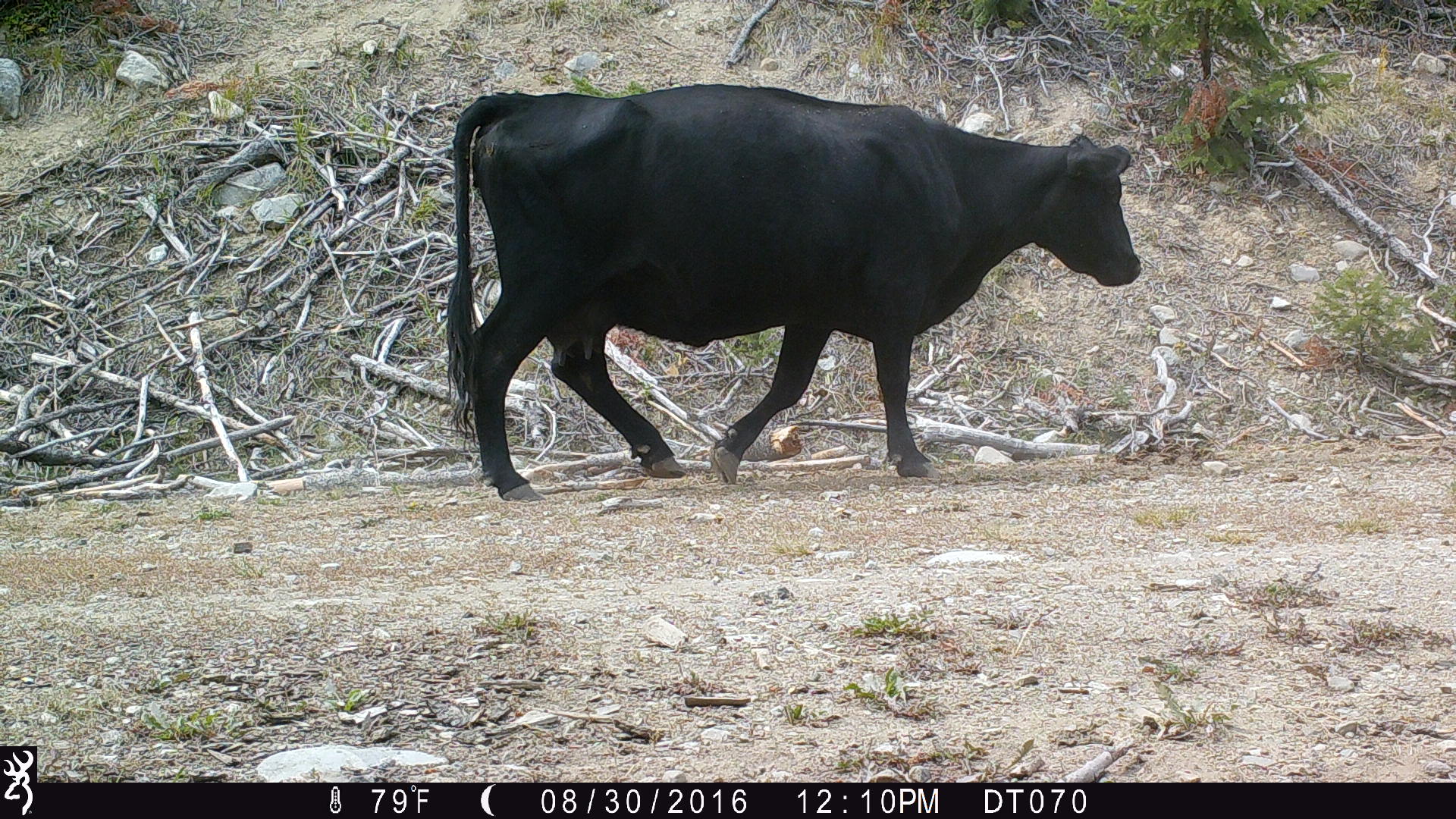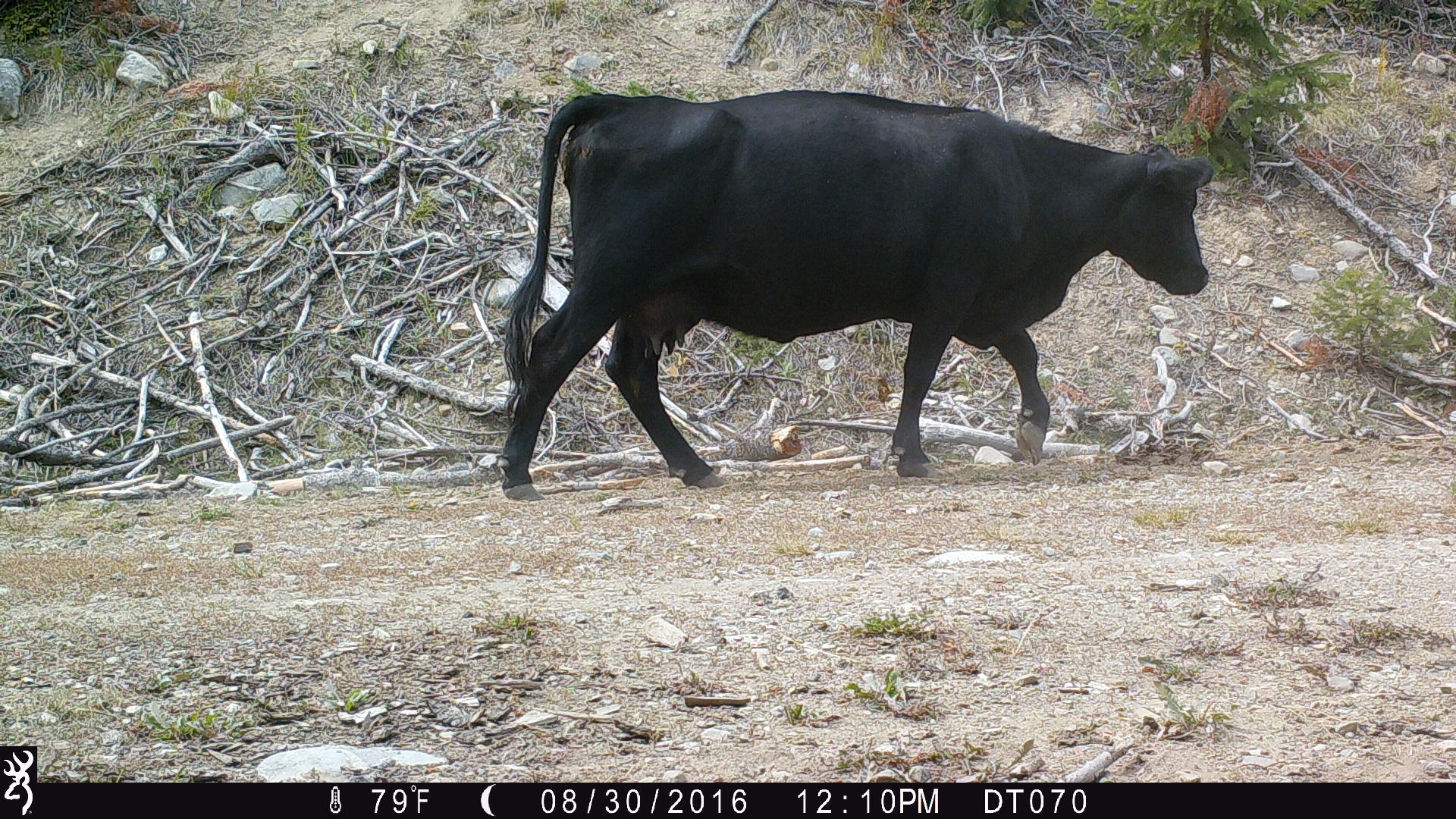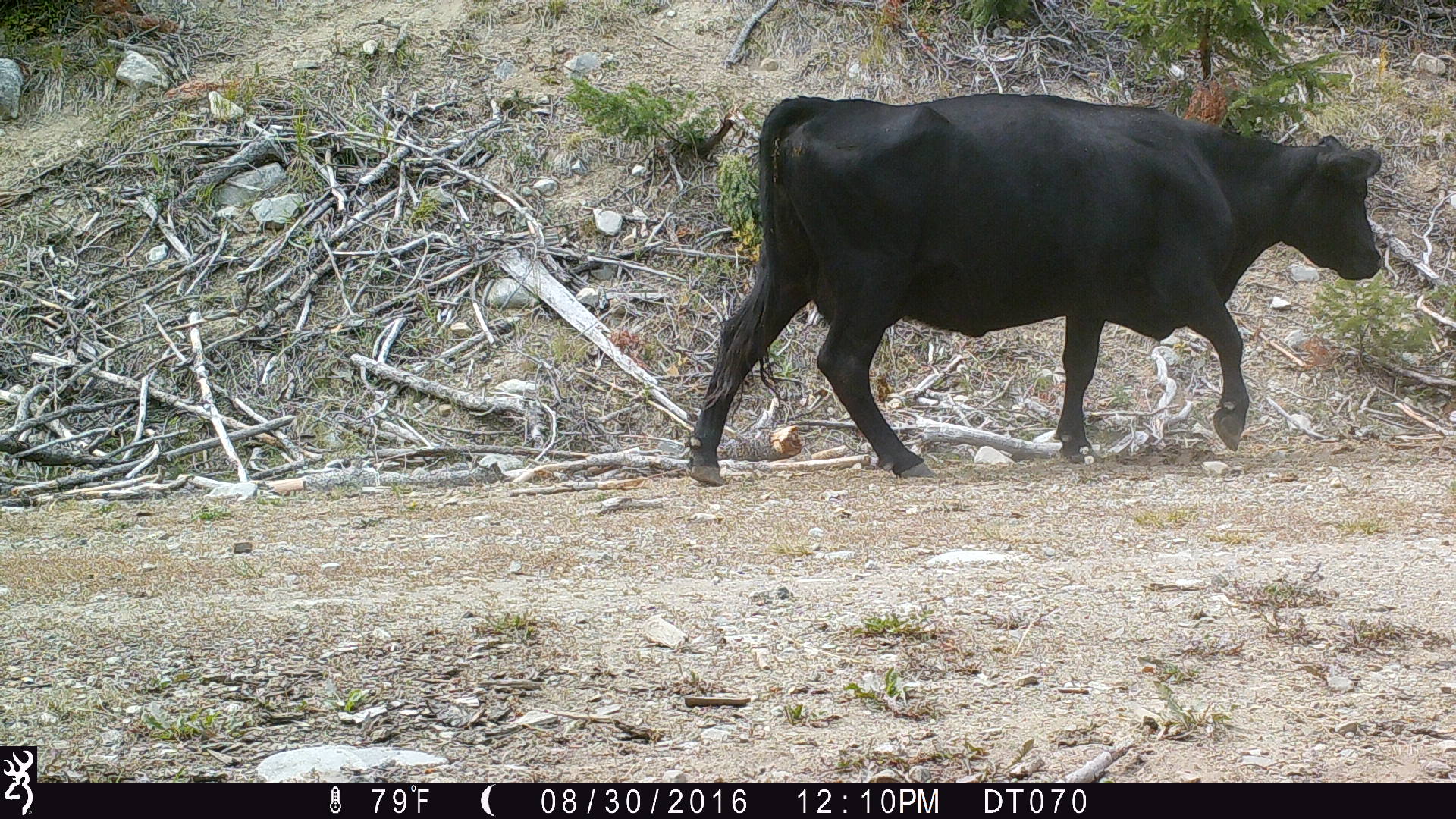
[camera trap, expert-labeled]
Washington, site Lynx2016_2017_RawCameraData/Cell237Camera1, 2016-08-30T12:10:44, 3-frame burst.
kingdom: Animalia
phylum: Chordata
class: Mammalia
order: Artiodactyla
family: Bovidae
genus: Bos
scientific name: Bos taurus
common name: domestic cattle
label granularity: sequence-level